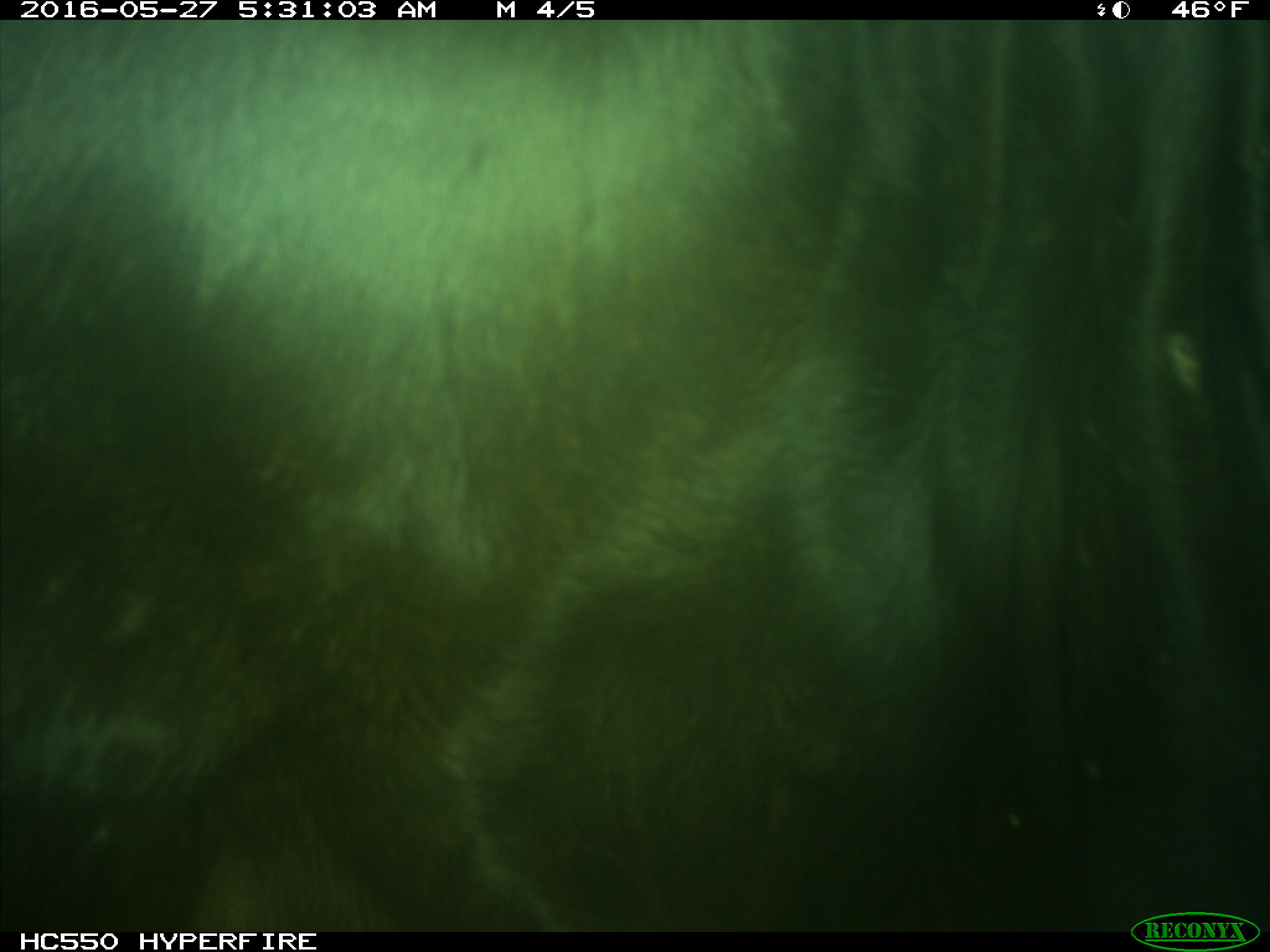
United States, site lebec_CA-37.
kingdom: Animalia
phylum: Chordata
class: Mammalia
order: Artiodactyla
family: Bovidae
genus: Bos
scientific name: Bos taurus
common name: domestic cow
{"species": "Bos taurus (domestic cow)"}